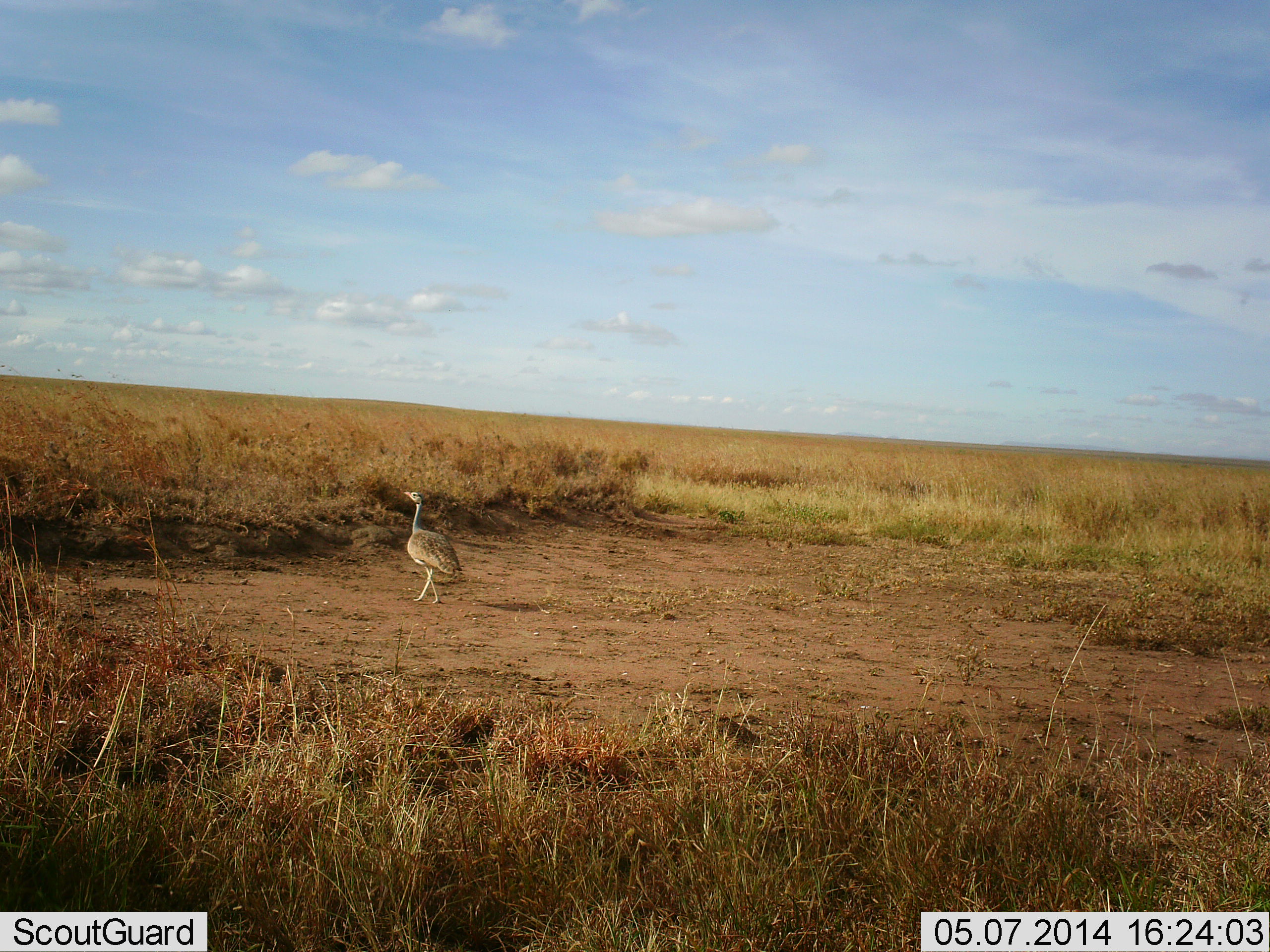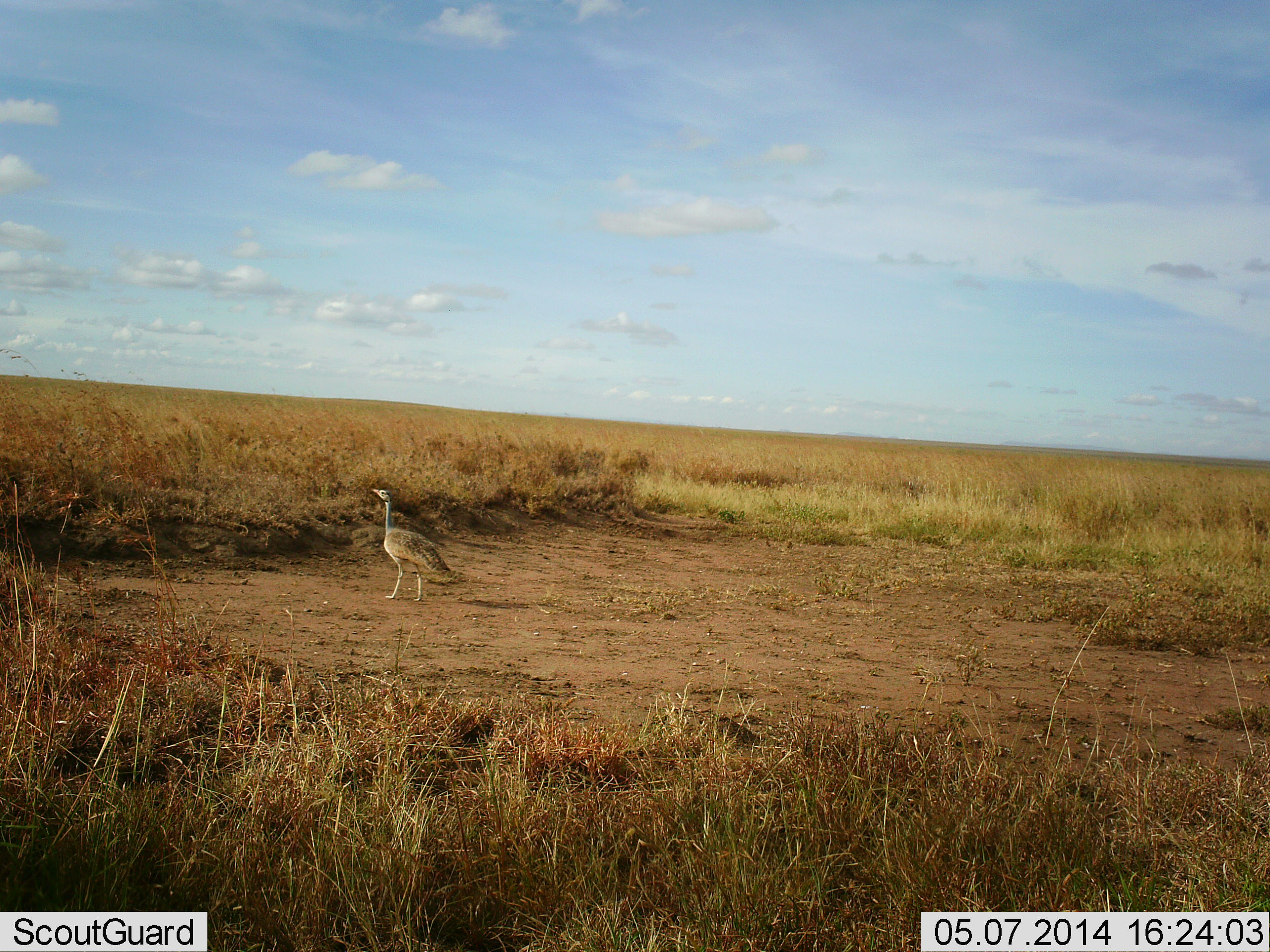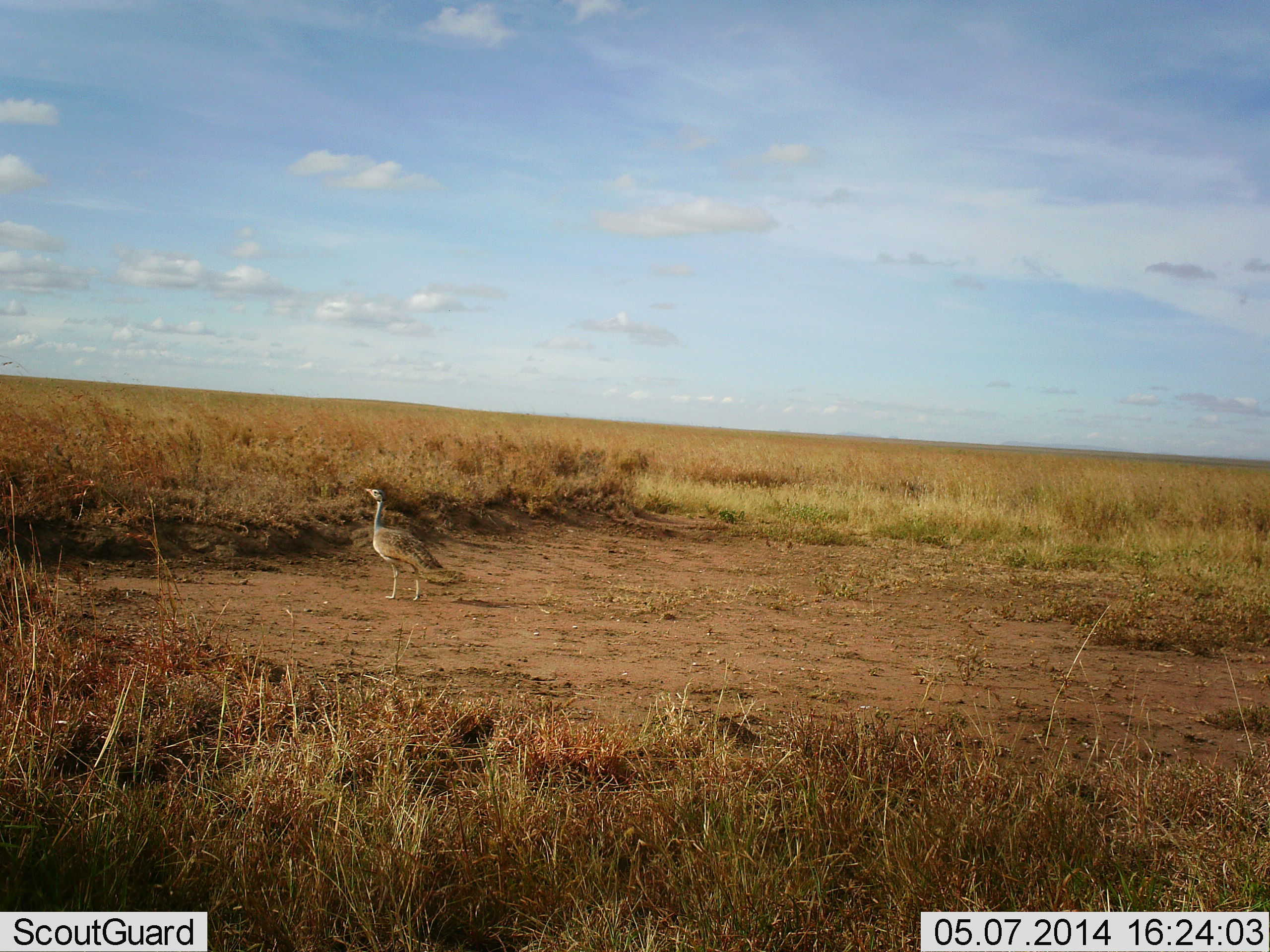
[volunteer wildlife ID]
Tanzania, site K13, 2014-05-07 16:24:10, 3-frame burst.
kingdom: Animalia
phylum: Chordata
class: Aves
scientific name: Aves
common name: bird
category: otherbird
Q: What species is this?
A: Otherbird (bird) (Aves).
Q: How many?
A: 1.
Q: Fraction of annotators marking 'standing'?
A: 30%.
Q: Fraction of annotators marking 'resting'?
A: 0%.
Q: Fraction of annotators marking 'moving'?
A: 70%.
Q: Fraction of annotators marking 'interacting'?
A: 0%.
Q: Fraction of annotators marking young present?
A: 0%.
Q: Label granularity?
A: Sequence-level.